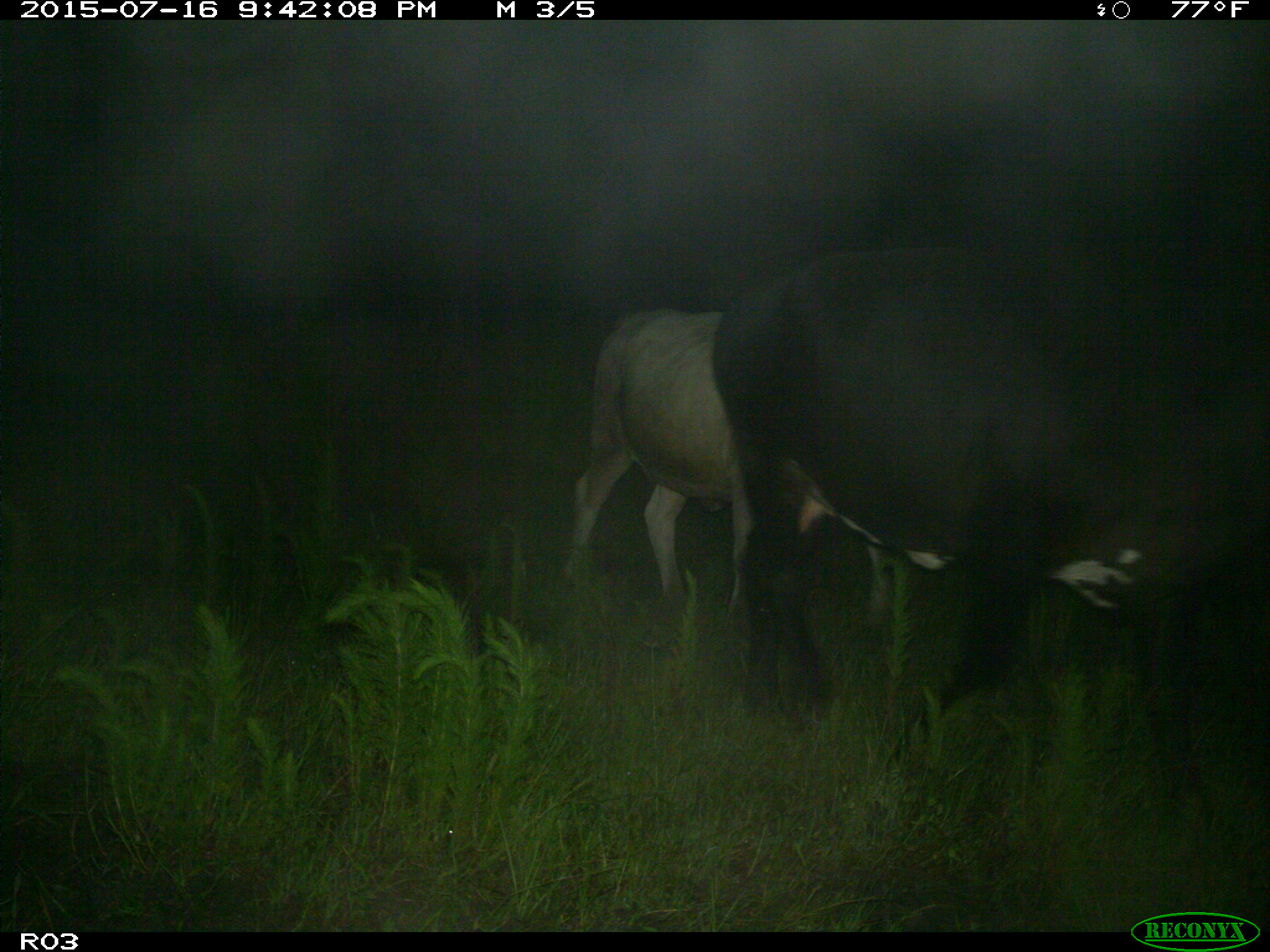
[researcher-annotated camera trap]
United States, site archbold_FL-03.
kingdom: Animalia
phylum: Chordata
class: Mammalia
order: Artiodactyla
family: Bovidae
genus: Bos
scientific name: Bos taurus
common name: domestic cow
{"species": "Bos taurus (domestic cow)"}